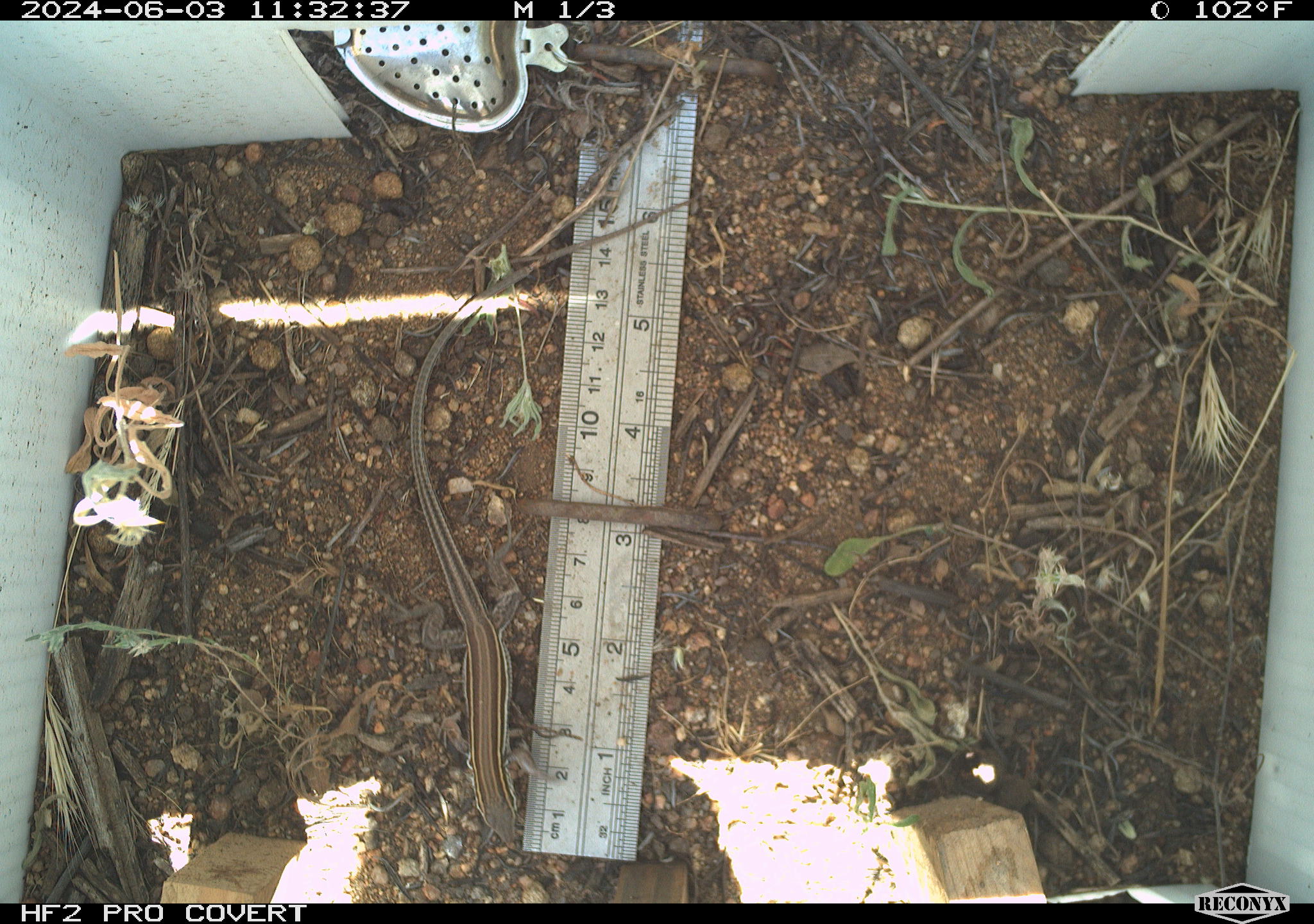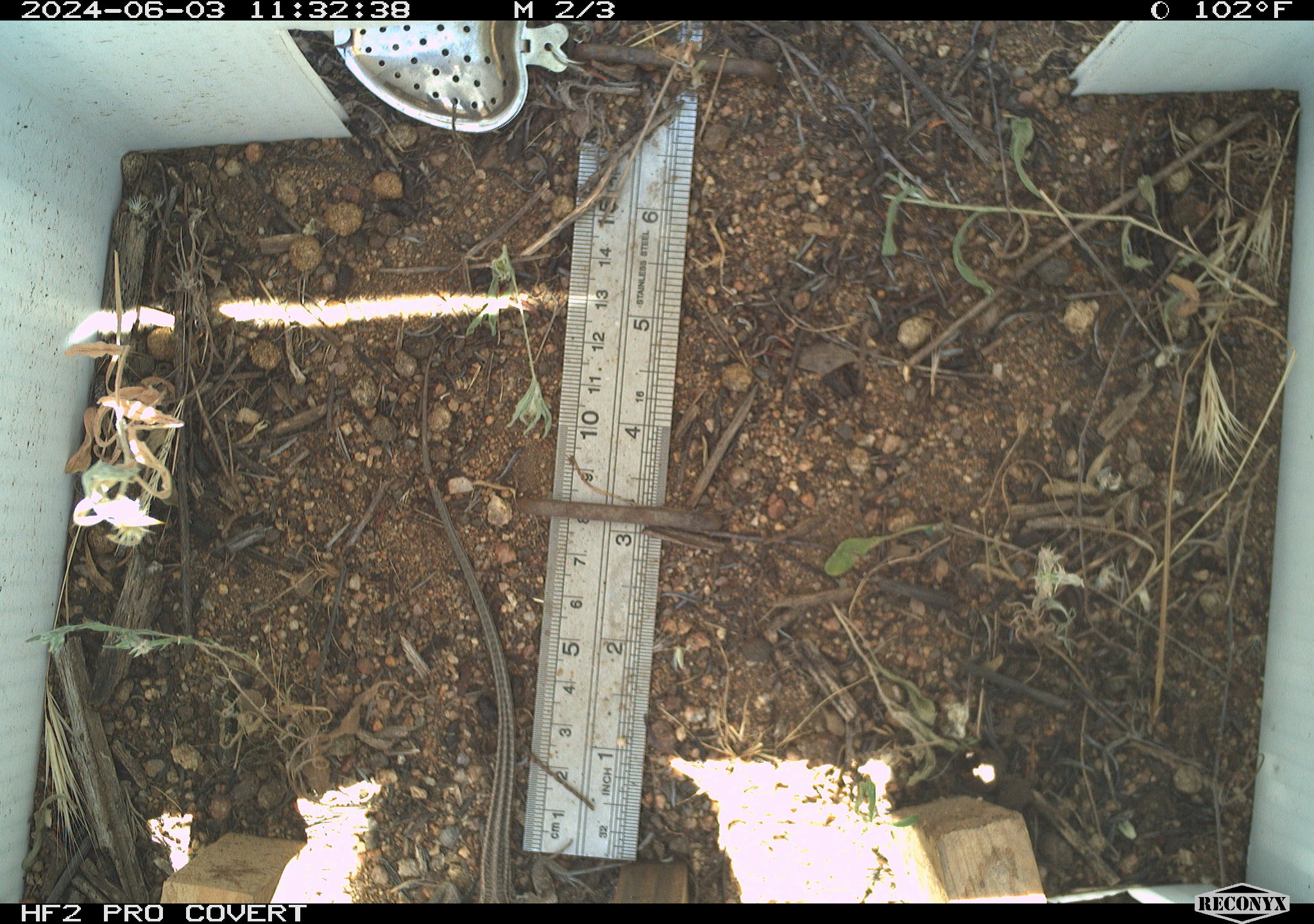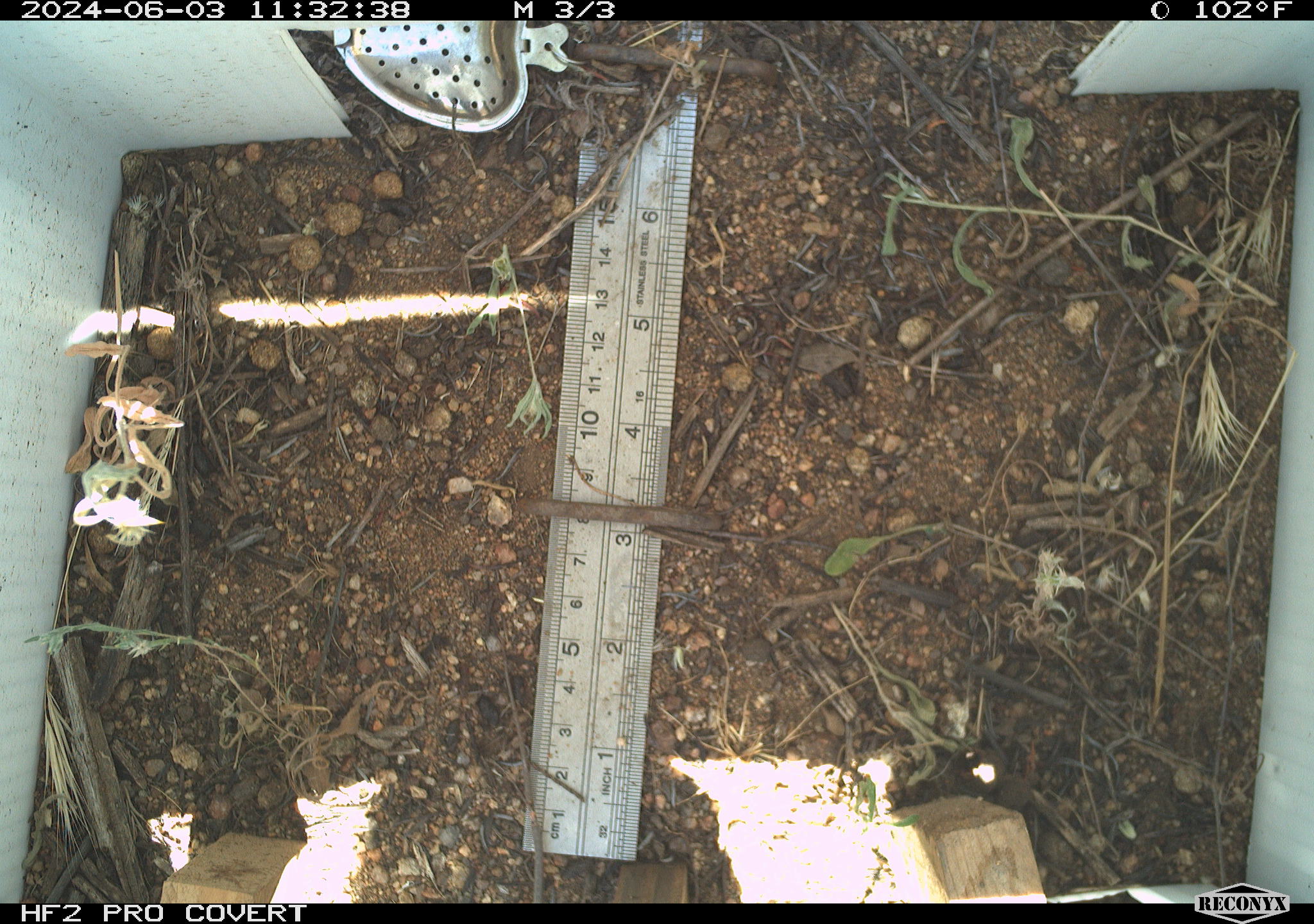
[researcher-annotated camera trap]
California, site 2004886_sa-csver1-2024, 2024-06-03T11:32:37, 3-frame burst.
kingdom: Animalia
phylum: Chordata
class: Reptilia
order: Squamata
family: Scincidae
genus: Plestiodon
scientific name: Plestiodon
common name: blue-tailed skinks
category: plestiodon species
Plestiodon species (blue-tailed skinks) (Plestiodon).